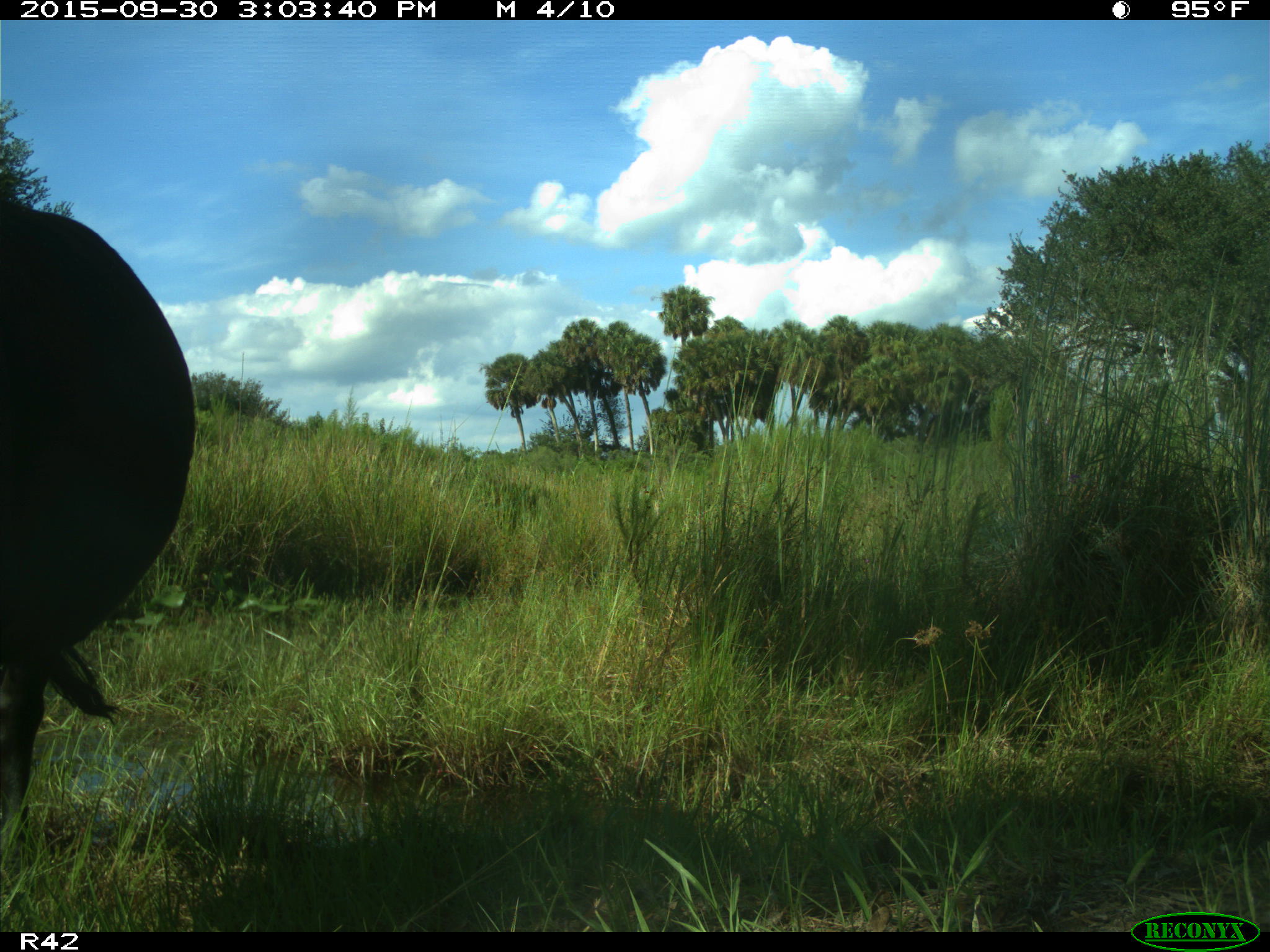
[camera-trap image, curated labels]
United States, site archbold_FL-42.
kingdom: Animalia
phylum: Chordata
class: Mammalia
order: Artiodactyla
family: Bovidae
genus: Bos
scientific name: Bos taurus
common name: domestic cow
Bos taurus (domestic cow).